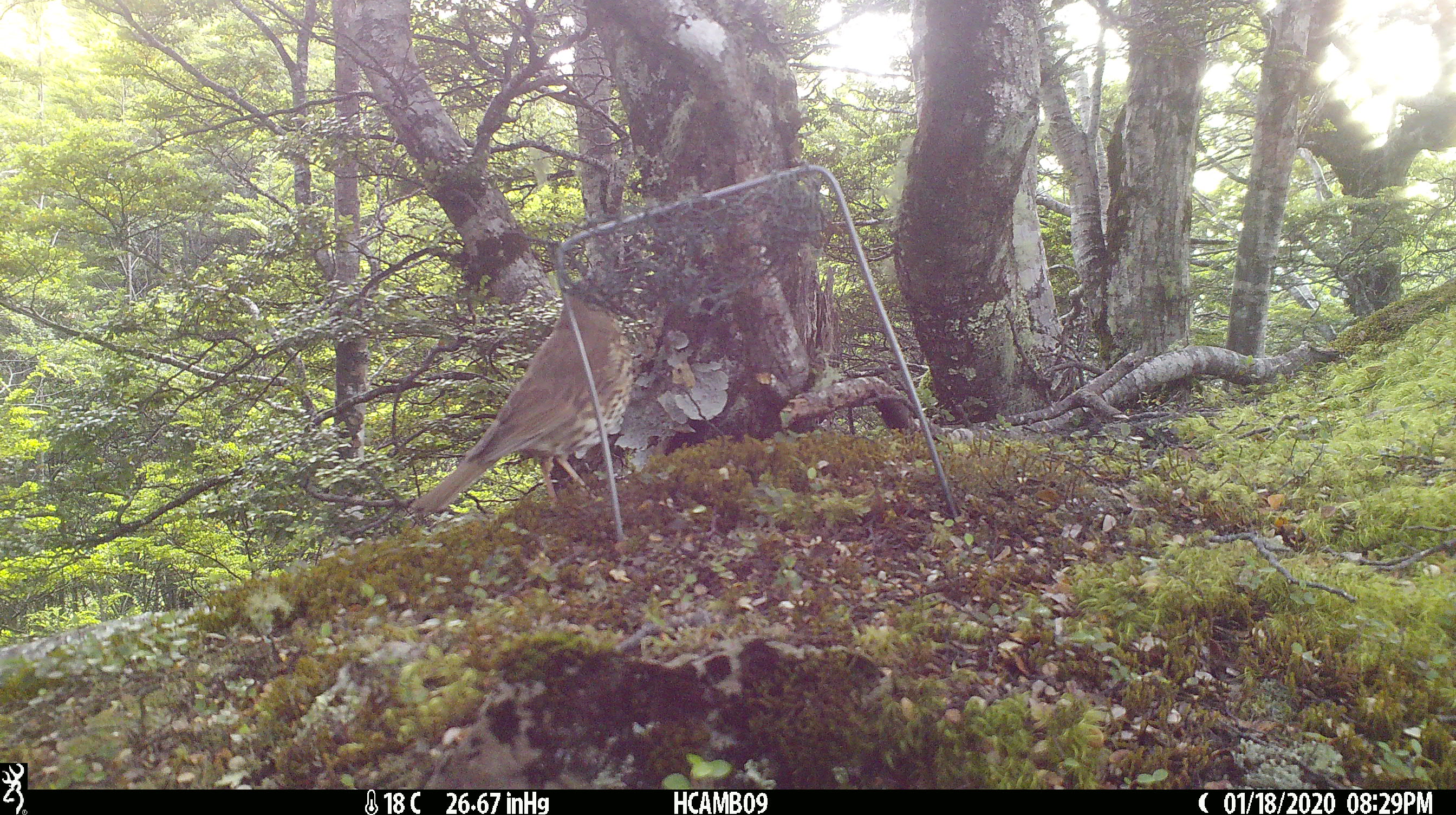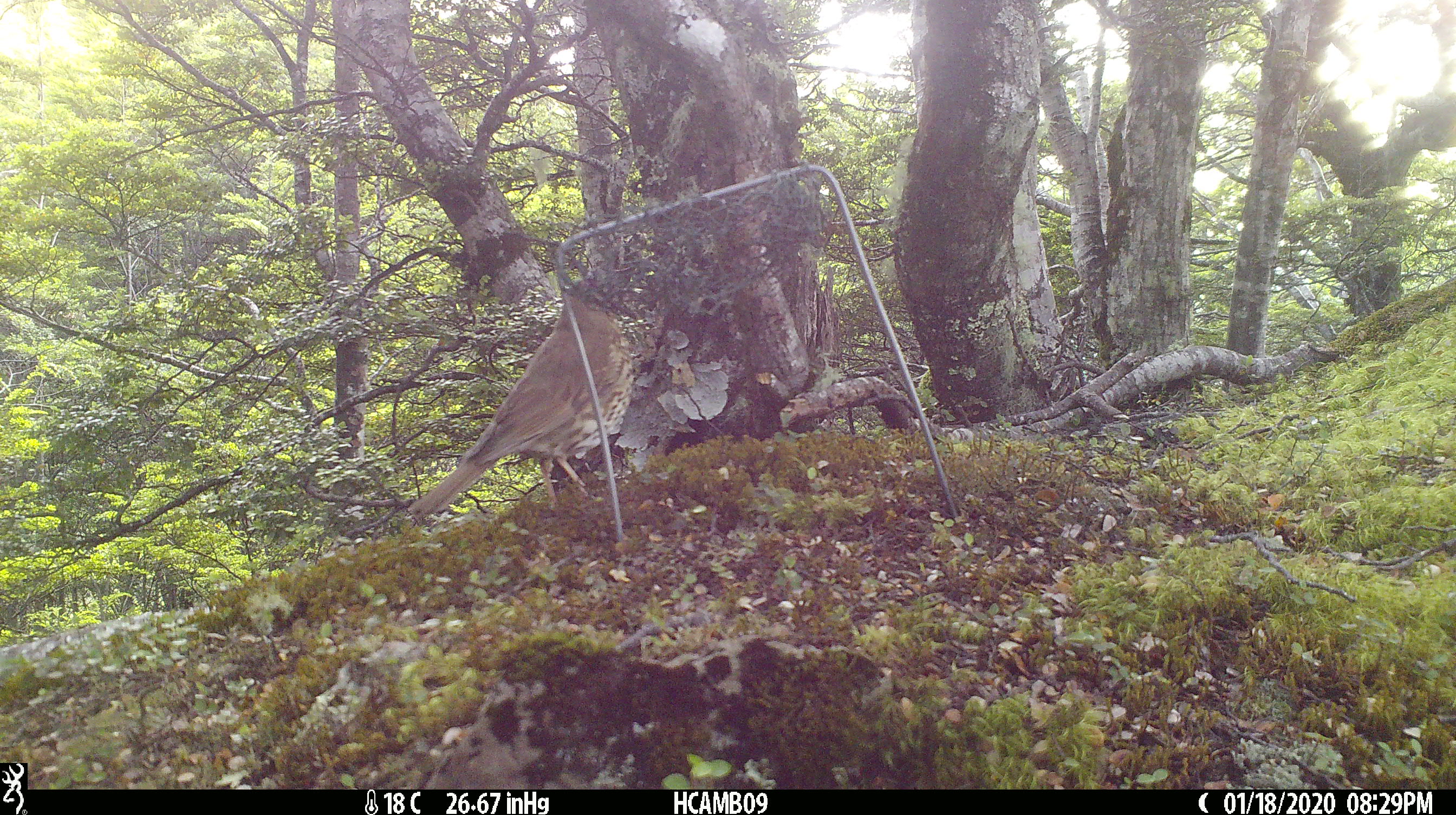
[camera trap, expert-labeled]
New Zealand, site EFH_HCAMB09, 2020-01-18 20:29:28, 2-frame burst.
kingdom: Animalia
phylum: Chordata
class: Aves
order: Passeriformes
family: Turdidae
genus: Turdus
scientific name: Turdus philomelos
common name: song thrush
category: thrush